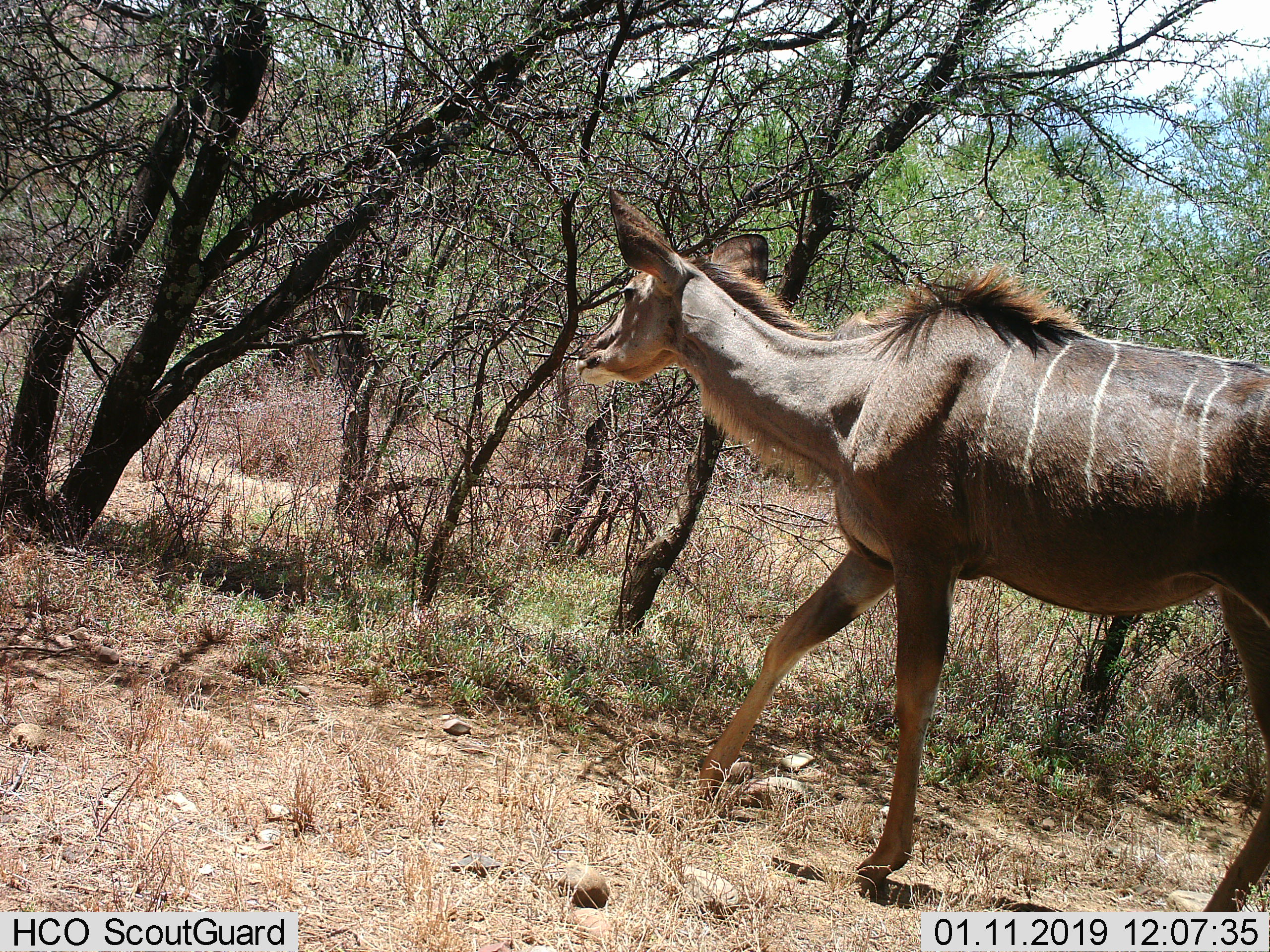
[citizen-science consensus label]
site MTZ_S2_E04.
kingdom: Animalia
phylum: Chordata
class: Mammalia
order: Artiodactyla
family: Bovidae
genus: Tragelaphus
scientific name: Tragelaphus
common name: kudu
Kudu (Tragelaphus), count 1. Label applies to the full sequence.